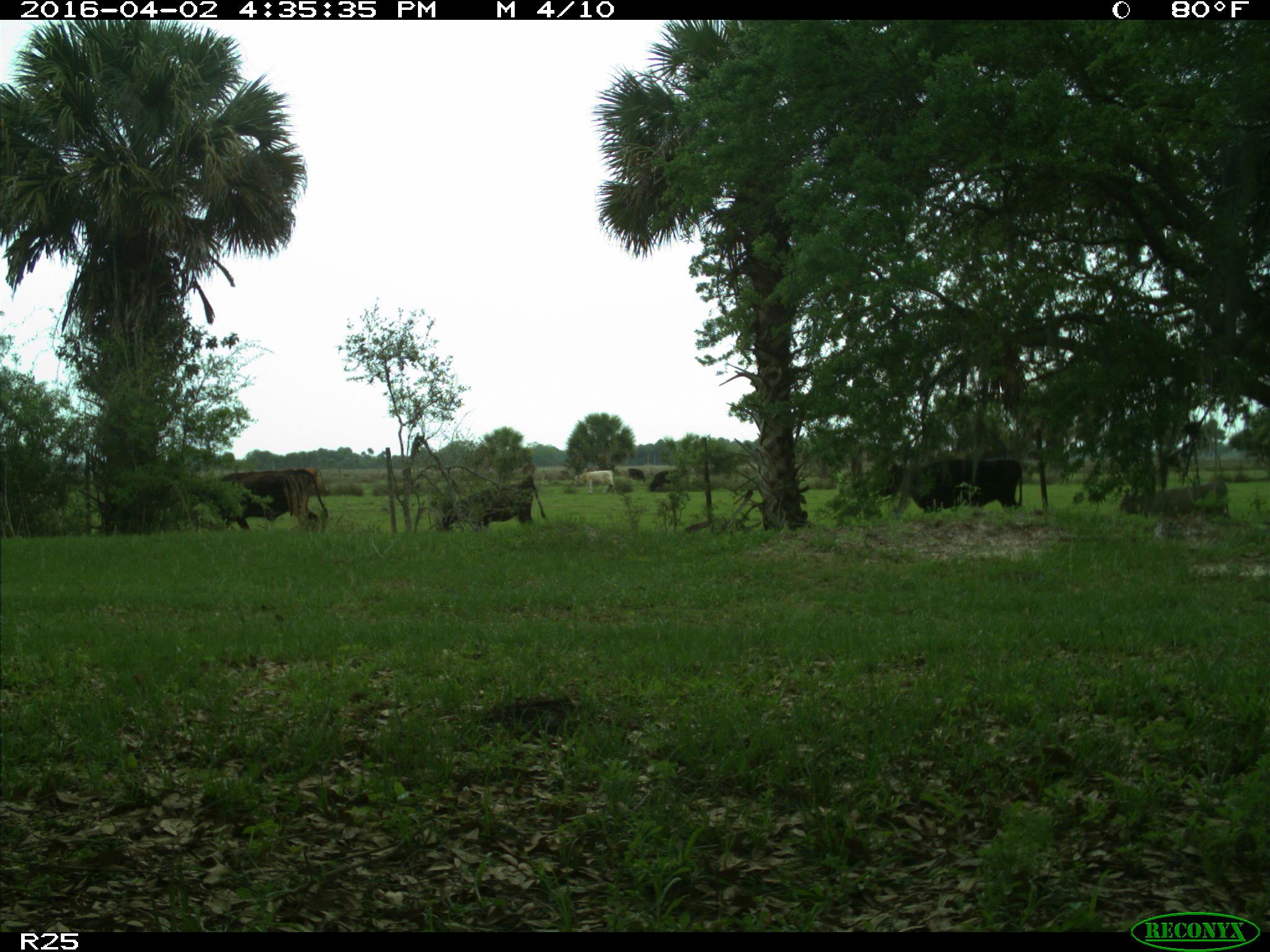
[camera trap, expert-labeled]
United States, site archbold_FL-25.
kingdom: Animalia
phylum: Chordata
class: Mammalia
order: Artiodactyla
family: Bovidae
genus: Bos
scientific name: Bos taurus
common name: domestic cow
Bos taurus (domestic cow).